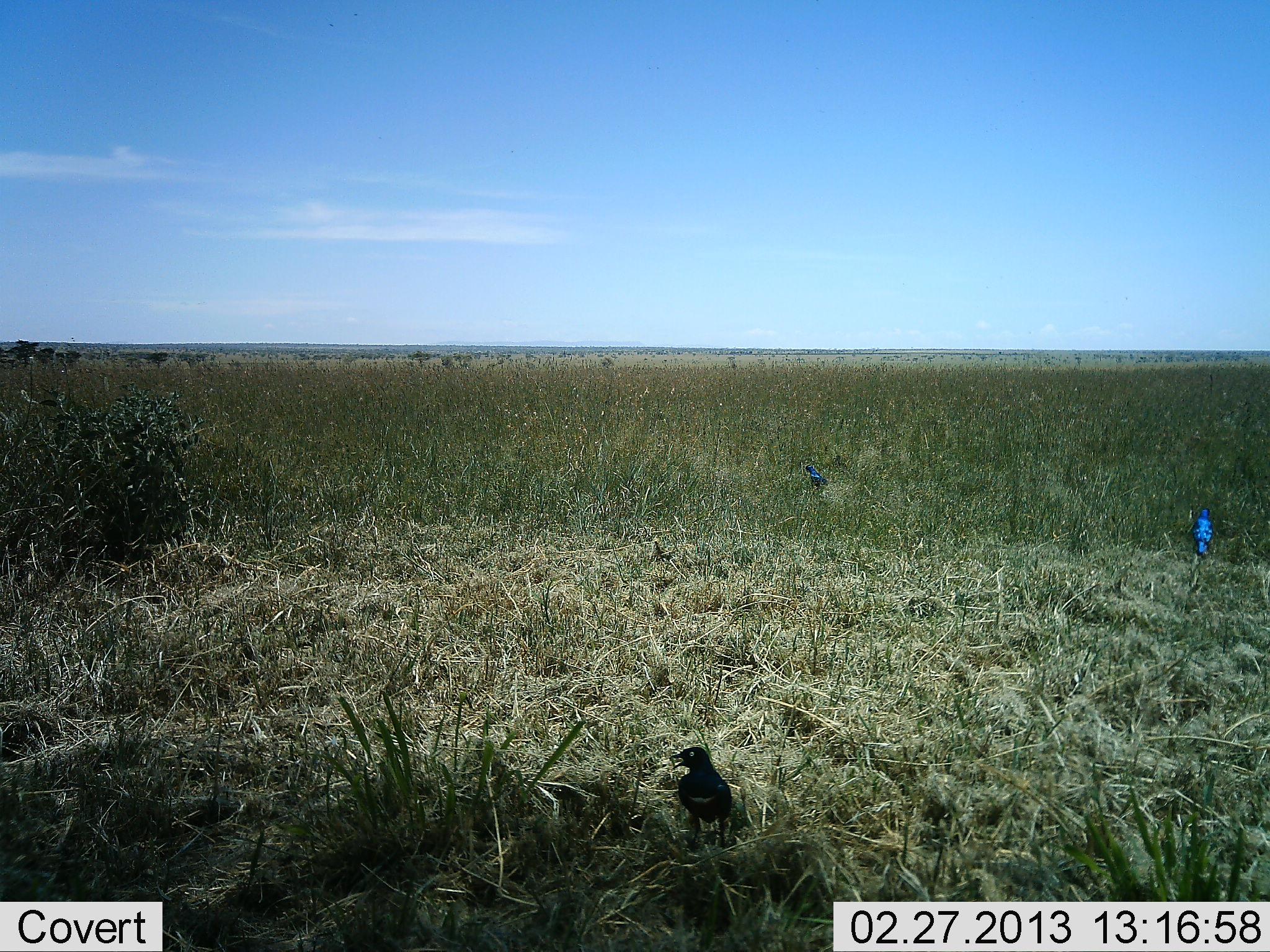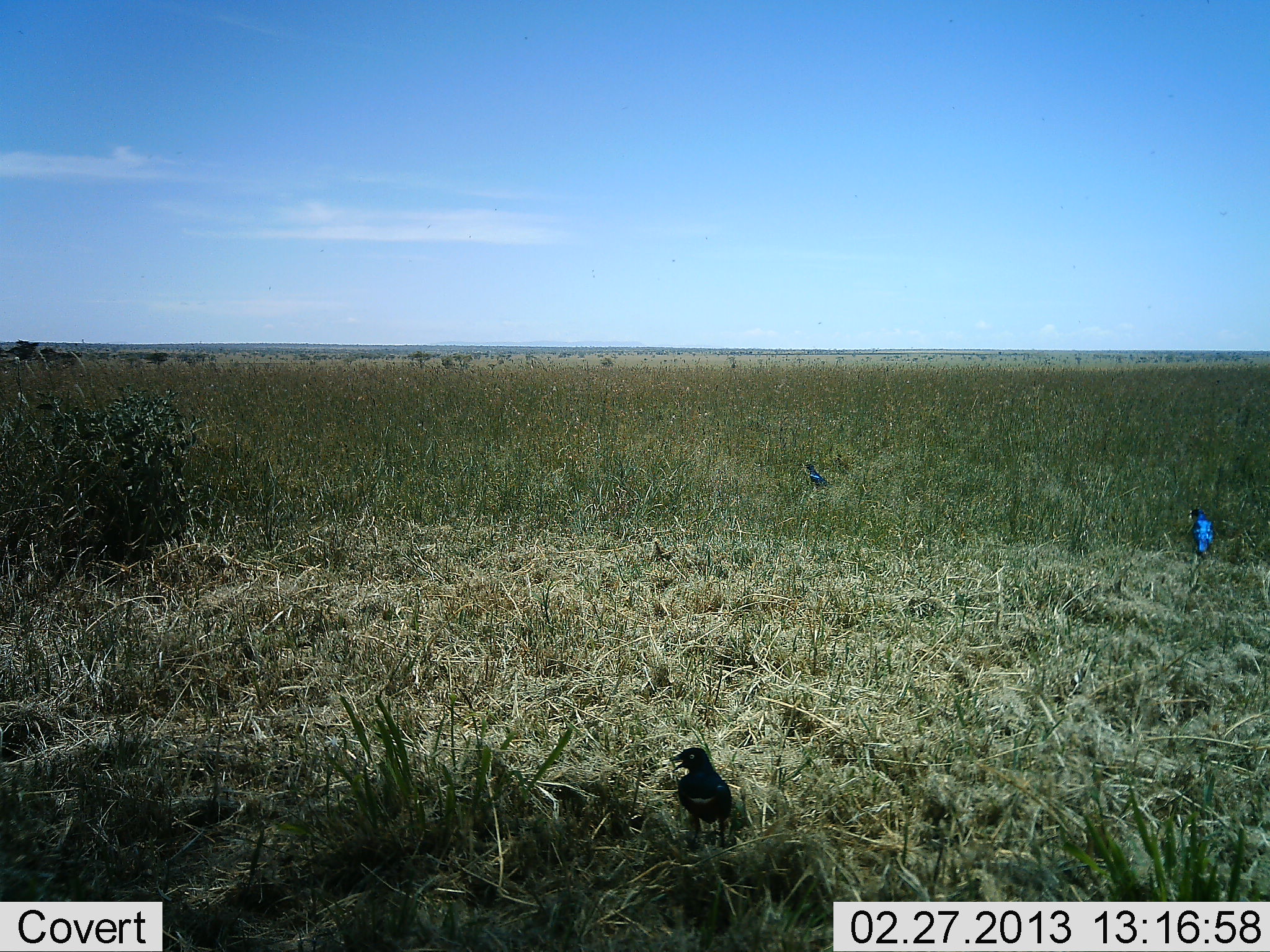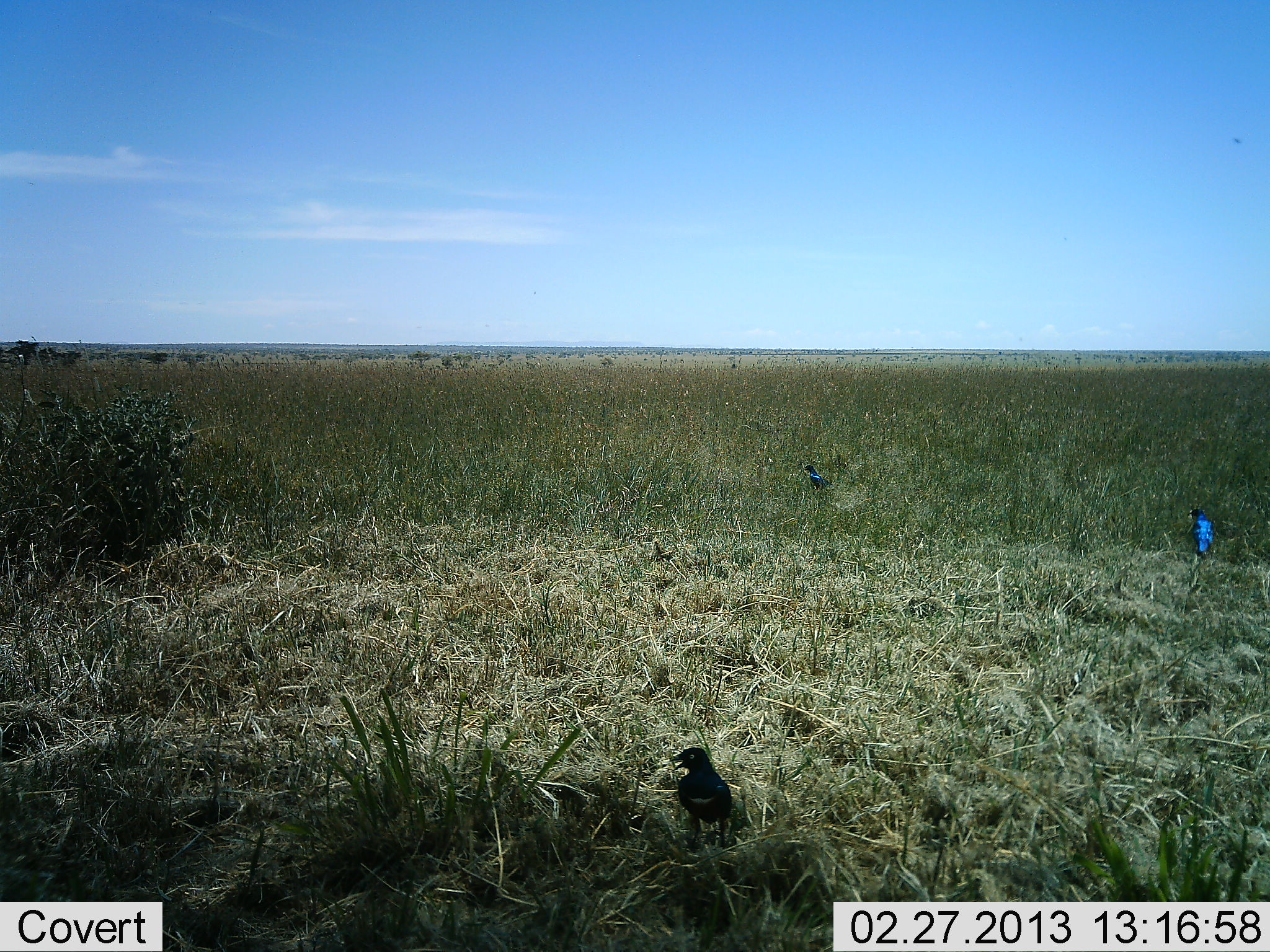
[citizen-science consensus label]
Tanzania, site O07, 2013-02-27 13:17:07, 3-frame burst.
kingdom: Animalia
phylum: Chordata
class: Aves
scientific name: Aves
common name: bird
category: otherbird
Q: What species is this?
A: Otherbird (bird) (Aves).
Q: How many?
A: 3.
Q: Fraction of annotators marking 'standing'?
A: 100%.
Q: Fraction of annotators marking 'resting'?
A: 0%.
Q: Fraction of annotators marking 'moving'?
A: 0%.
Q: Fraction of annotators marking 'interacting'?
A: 0%.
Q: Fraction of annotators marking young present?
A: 0%.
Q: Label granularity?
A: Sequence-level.